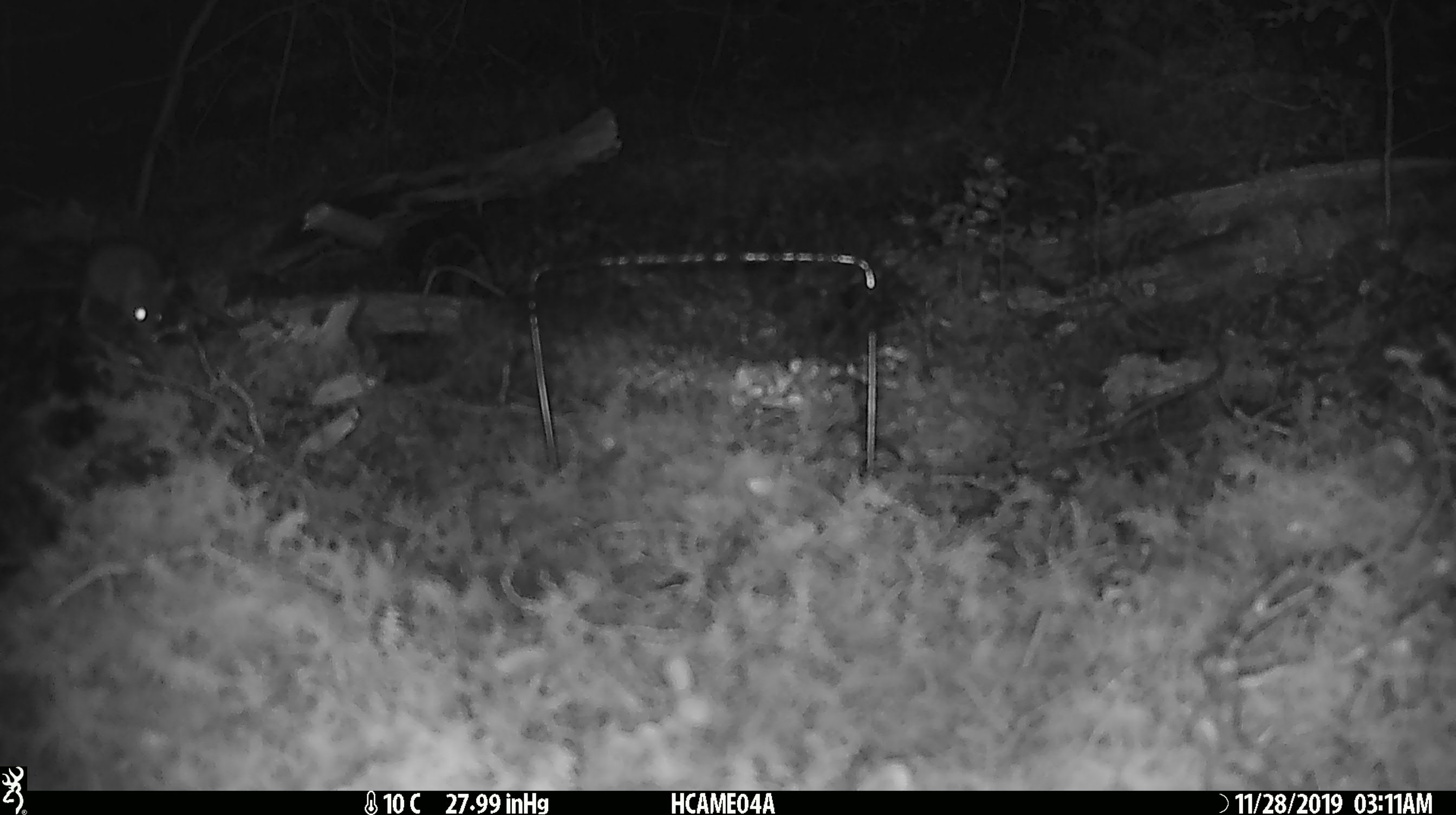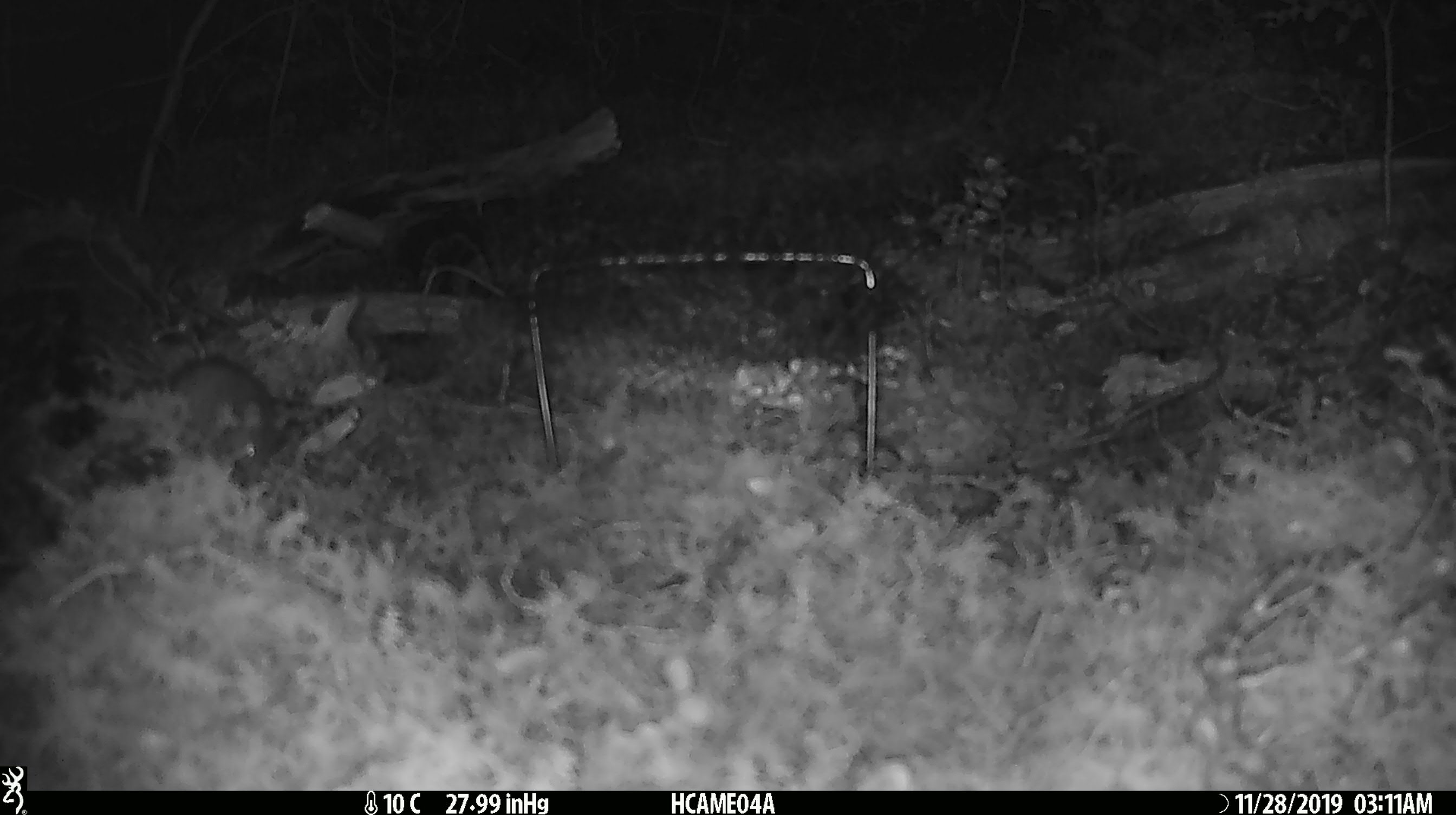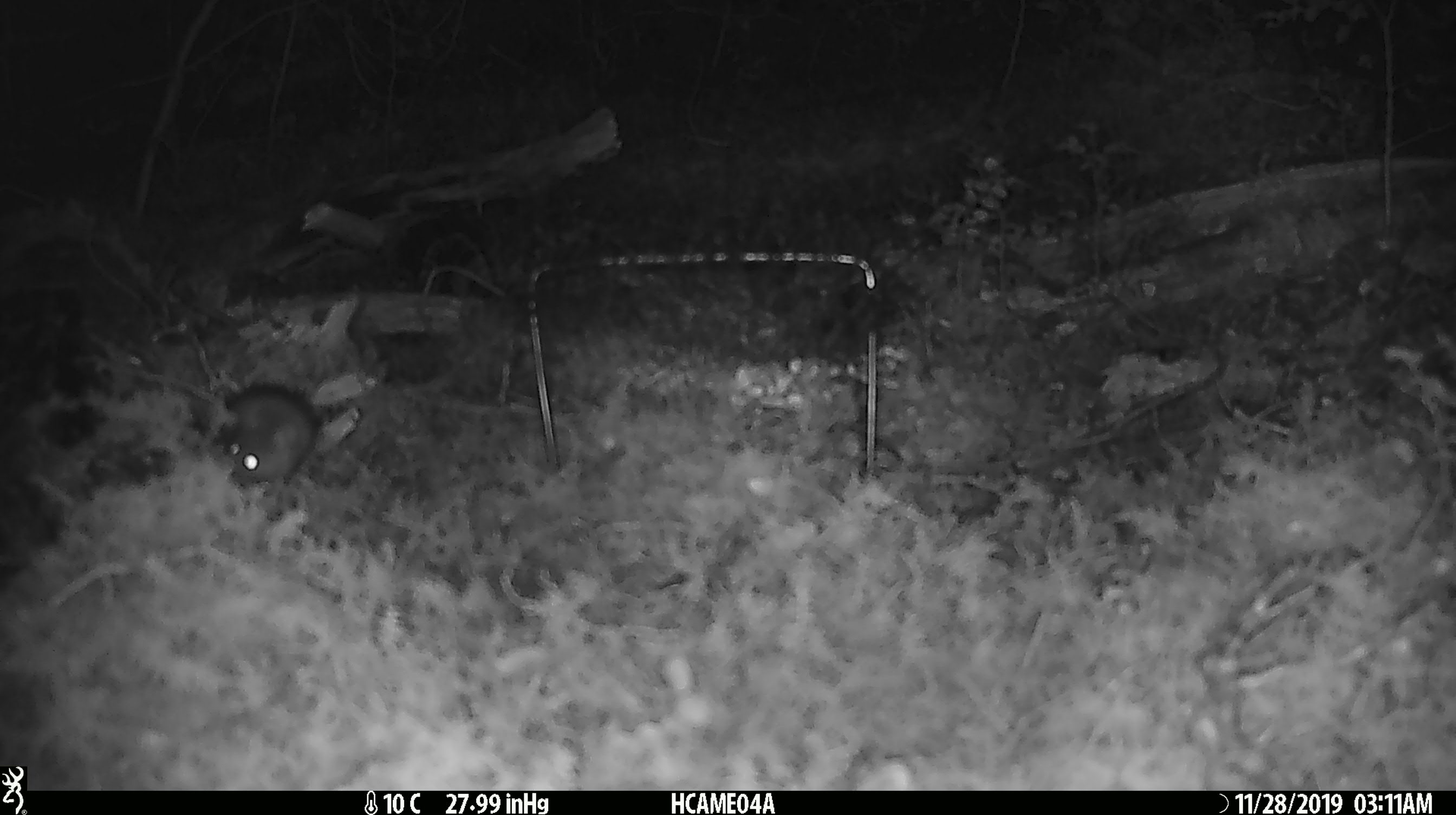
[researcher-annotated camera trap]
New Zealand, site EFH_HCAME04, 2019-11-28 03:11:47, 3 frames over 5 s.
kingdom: Animalia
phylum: Chordata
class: Mammalia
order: Rodentia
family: Muridae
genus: Mus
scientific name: Mus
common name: mouse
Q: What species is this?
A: Mouse (Mus).